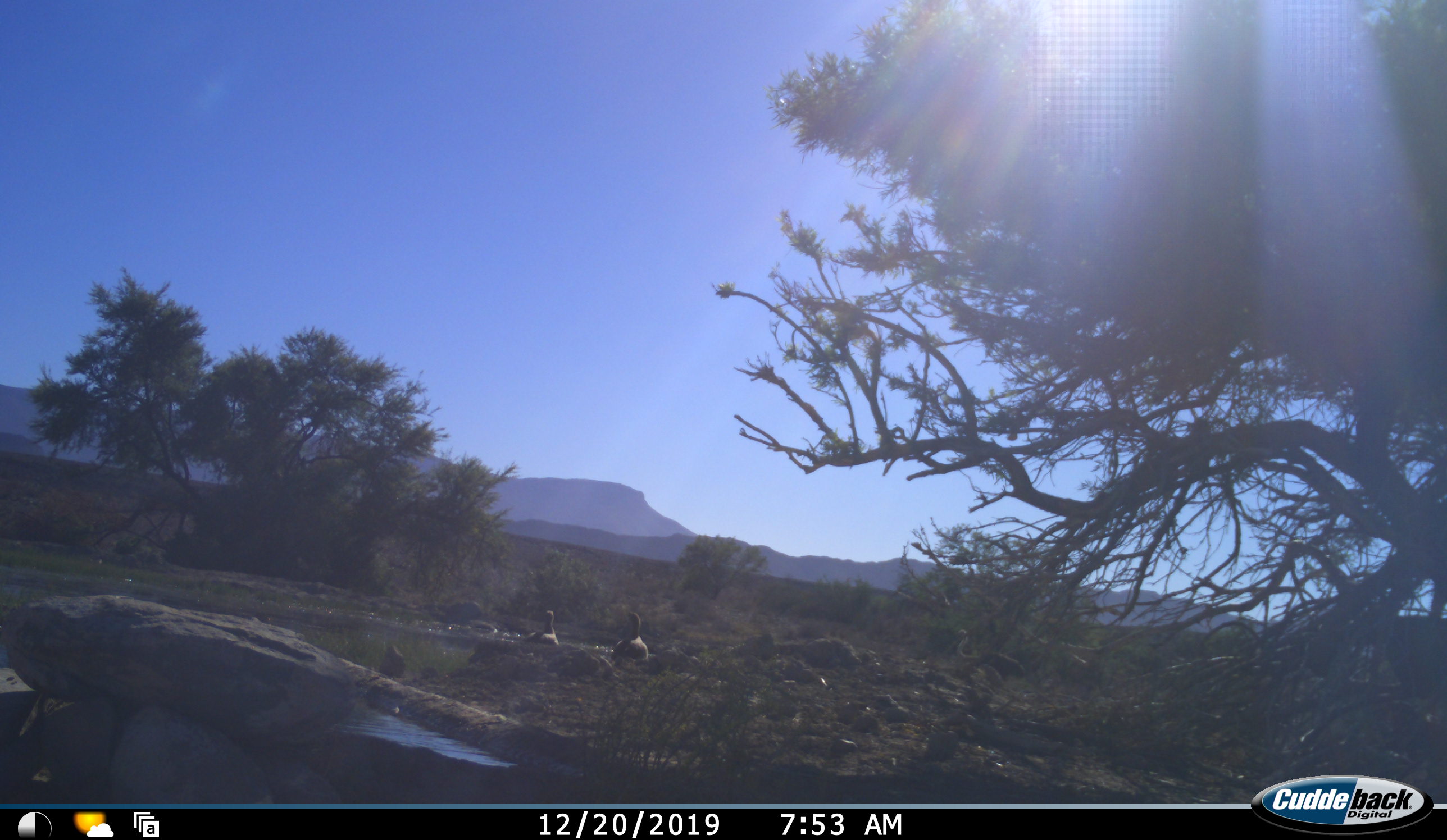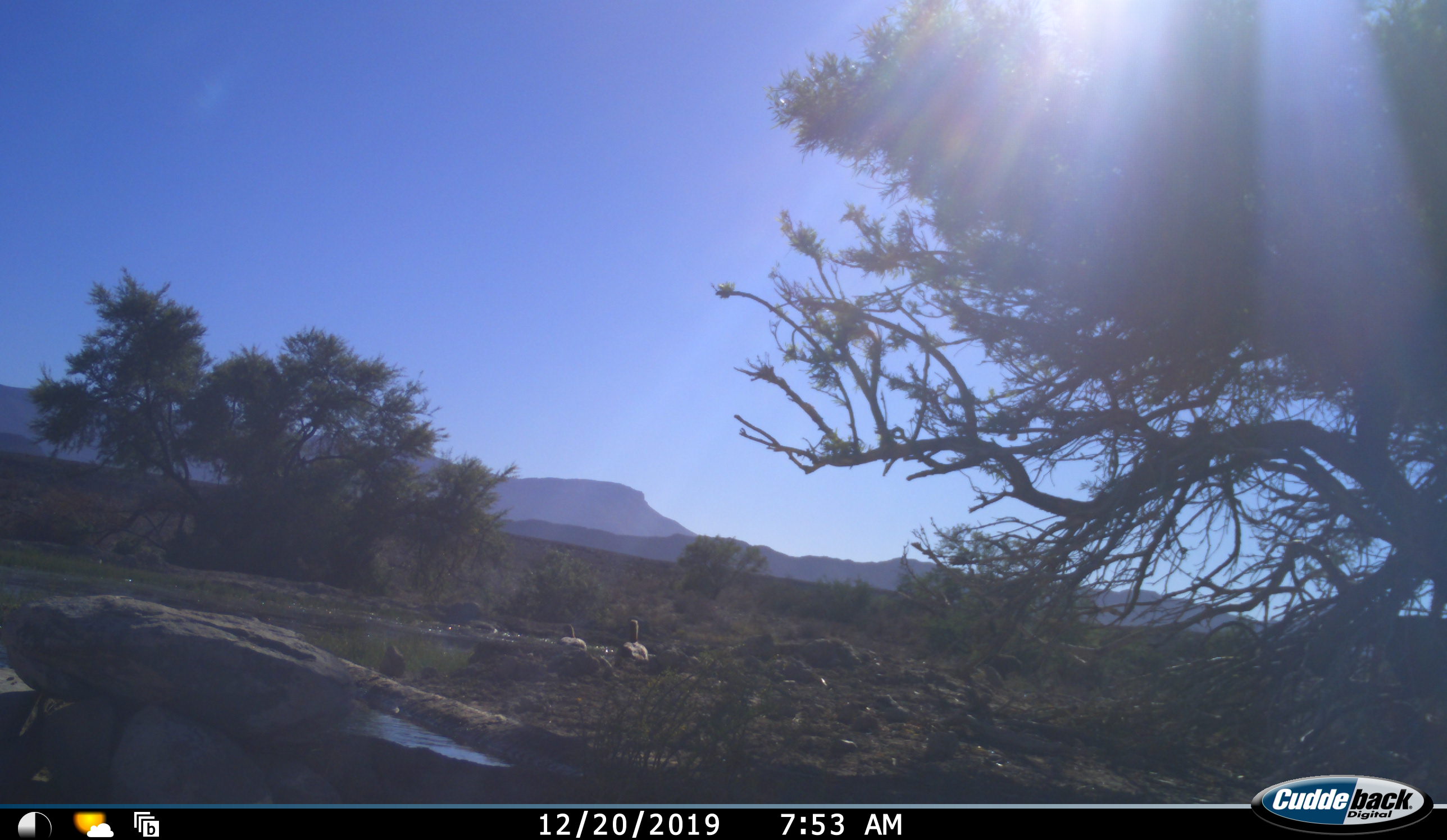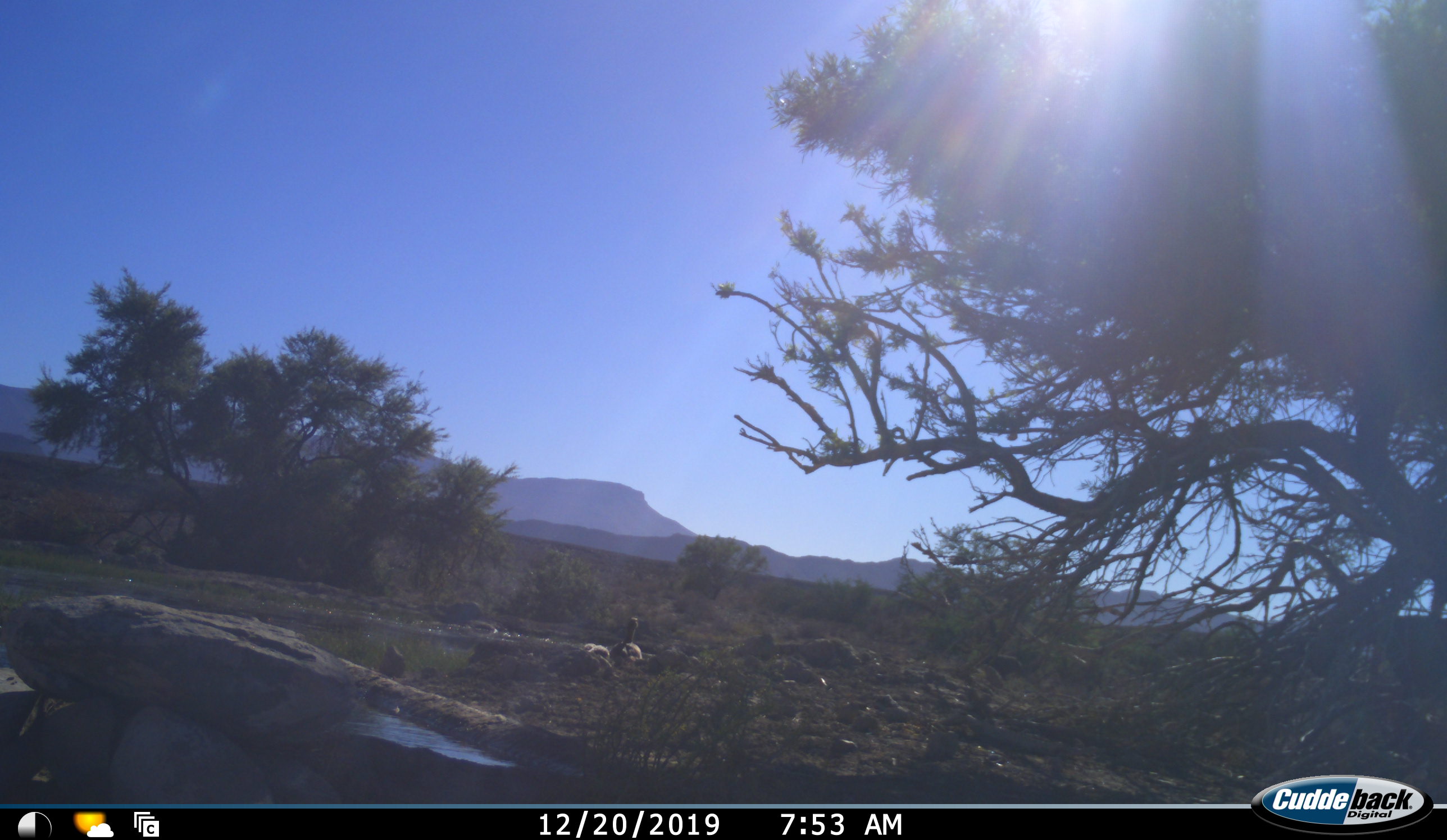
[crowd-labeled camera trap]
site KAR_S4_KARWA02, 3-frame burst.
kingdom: Animalia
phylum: Chordata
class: Aves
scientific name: Aves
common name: bird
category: birdother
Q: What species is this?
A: Birdother (bird) (Aves).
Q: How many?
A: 2.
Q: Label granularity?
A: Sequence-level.